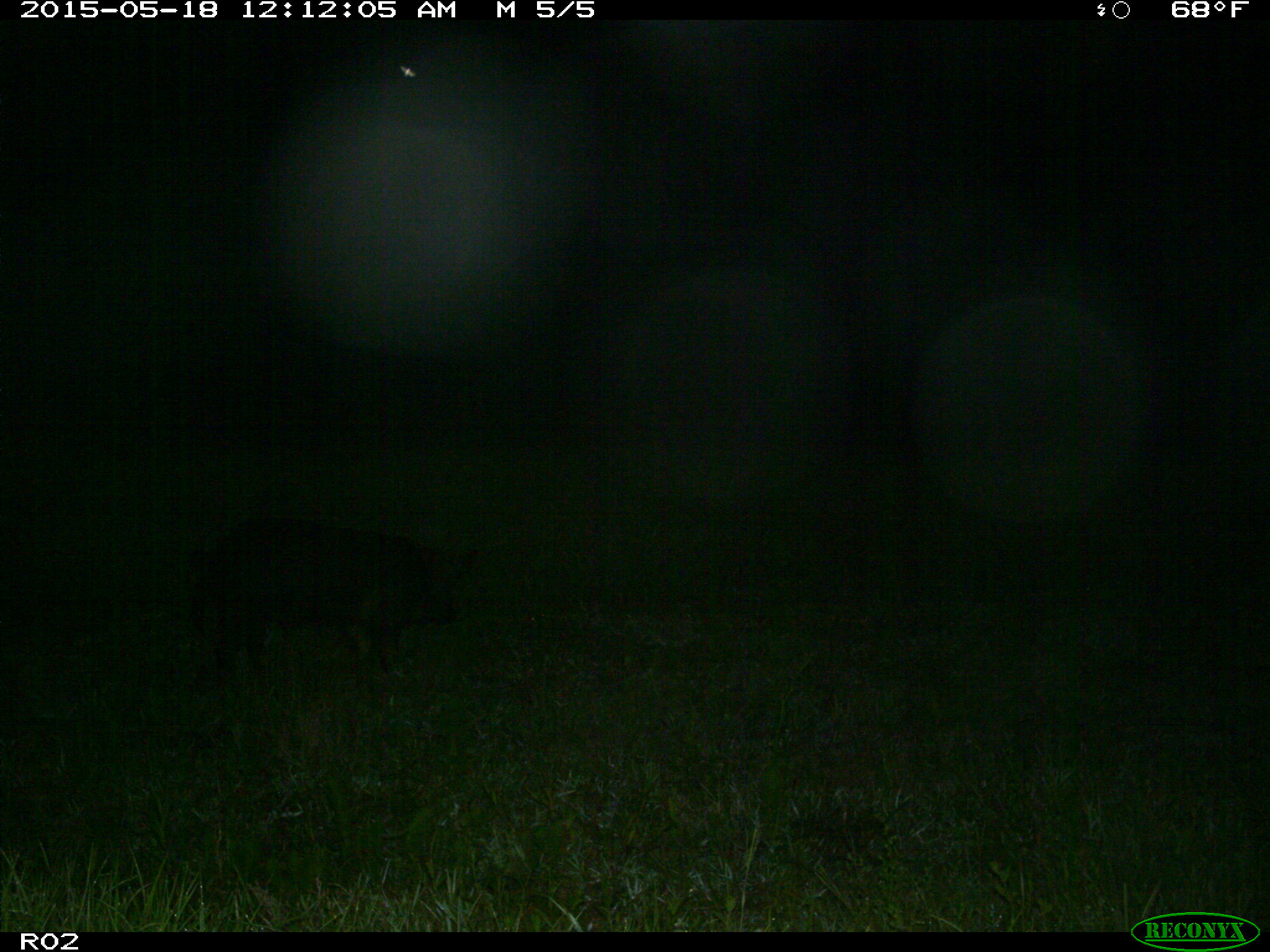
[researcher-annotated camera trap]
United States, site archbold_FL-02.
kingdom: Animalia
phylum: Chordata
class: Mammalia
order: Artiodactyla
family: Suidae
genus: Sus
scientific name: Sus scrofa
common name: wild boar